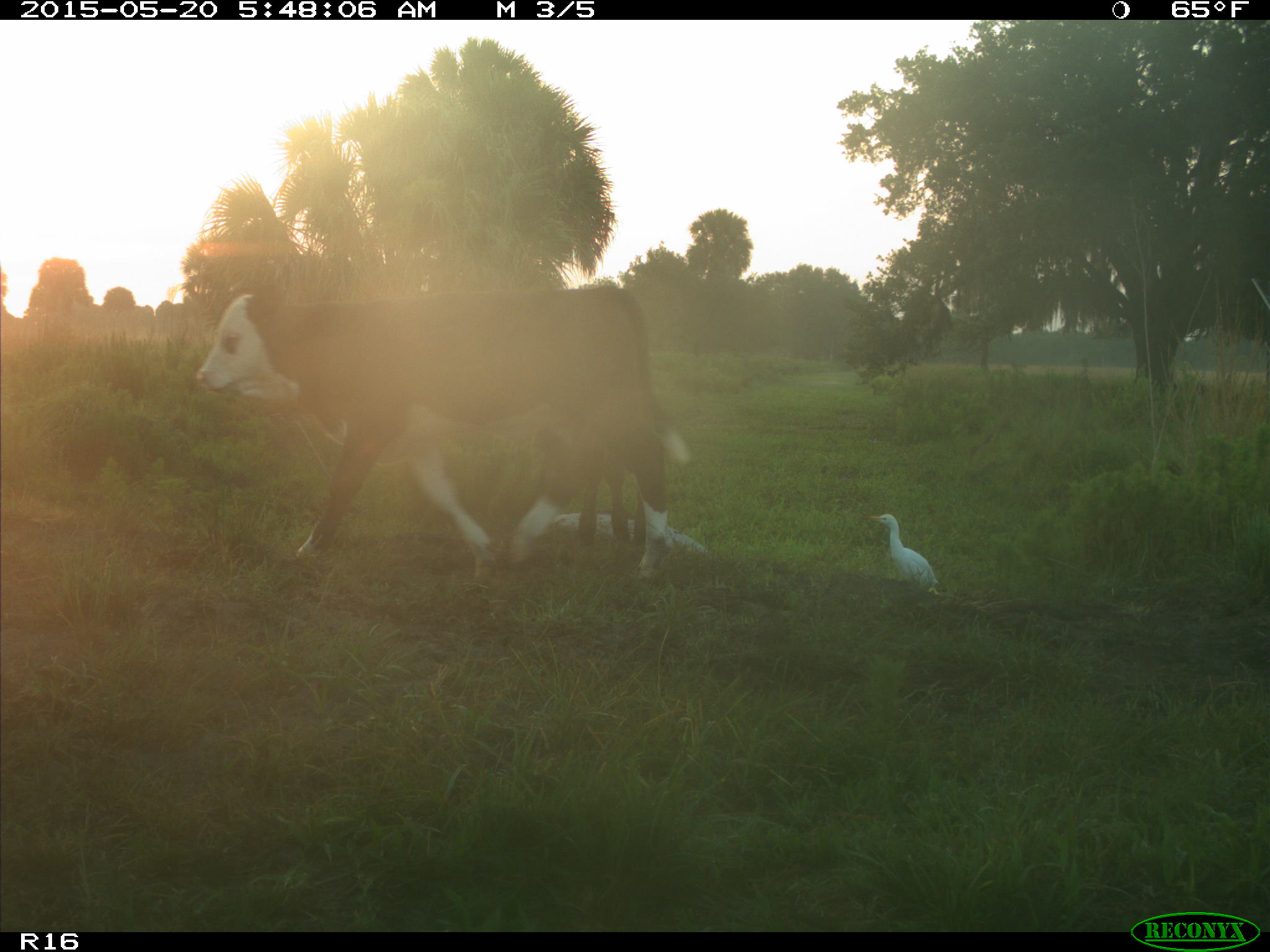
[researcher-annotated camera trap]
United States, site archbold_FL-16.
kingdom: Animalia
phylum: Chordata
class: Mammalia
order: Artiodactyla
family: Bovidae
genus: Bos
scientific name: Bos taurus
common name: domestic cow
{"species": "Bos taurus (domestic cow)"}